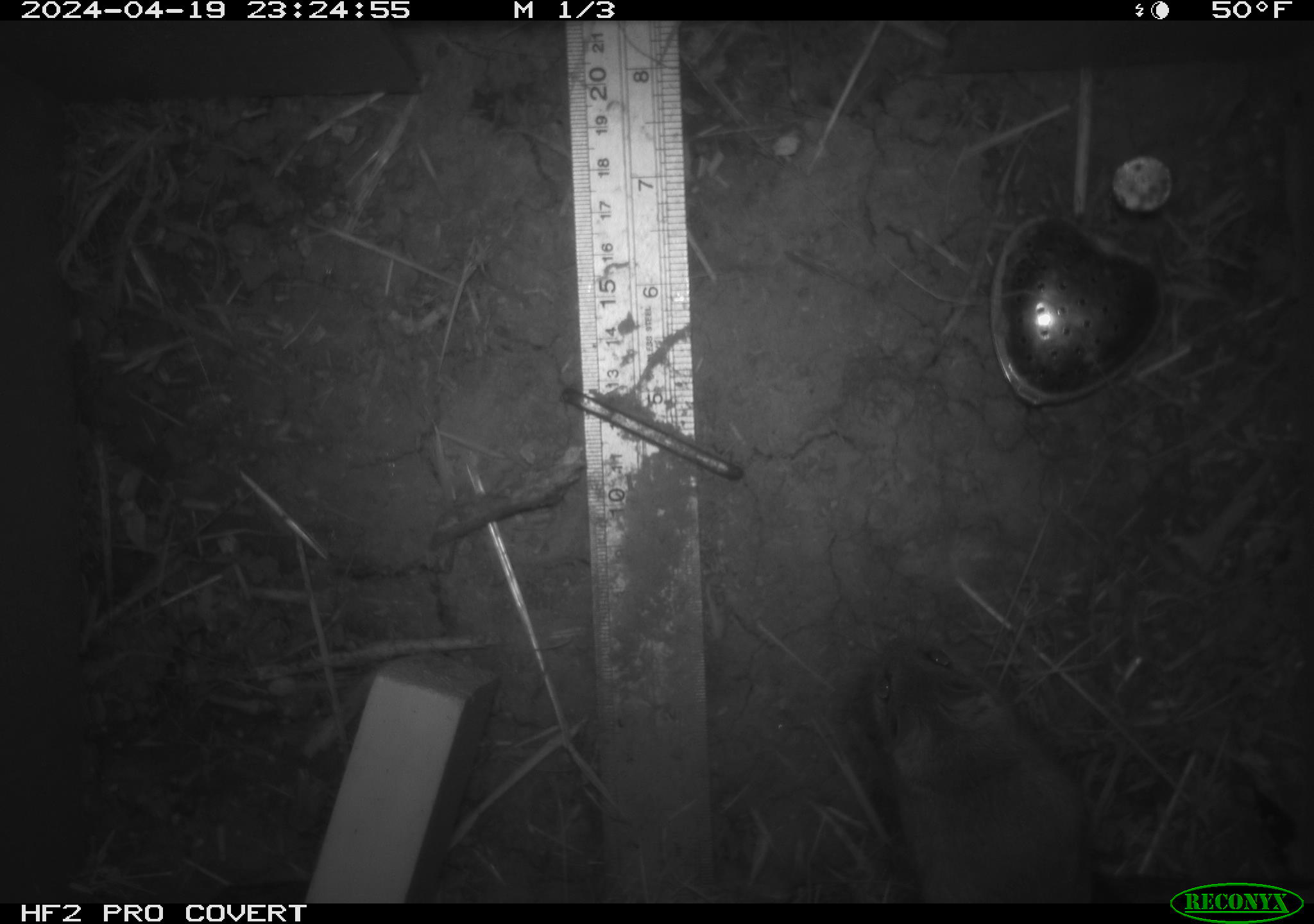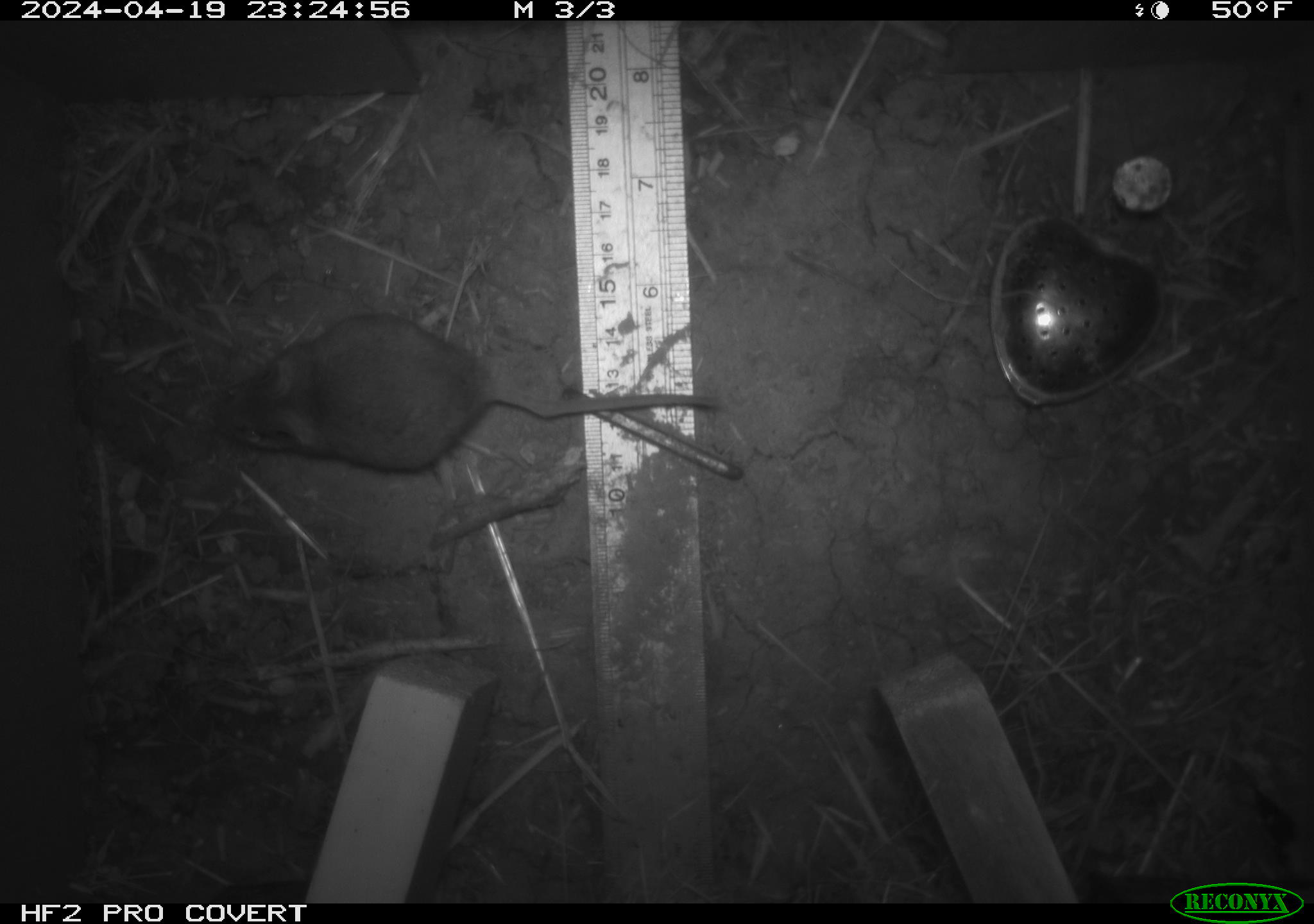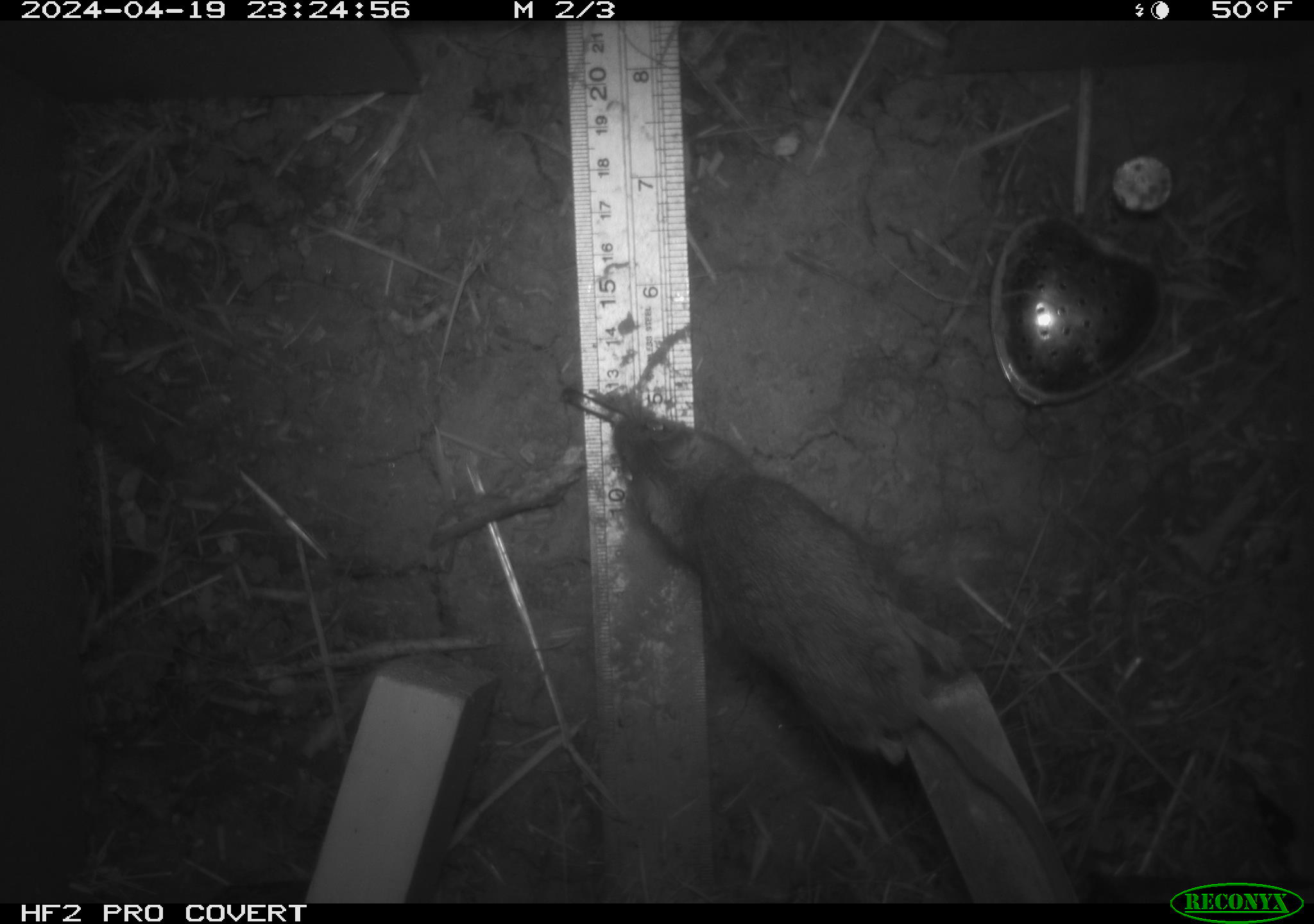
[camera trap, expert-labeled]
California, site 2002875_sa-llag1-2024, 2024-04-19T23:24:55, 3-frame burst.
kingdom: Animalia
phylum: Chordata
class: Mammalia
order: Rodentia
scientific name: Rodentia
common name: mouse species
Mouse species (Rodentia).